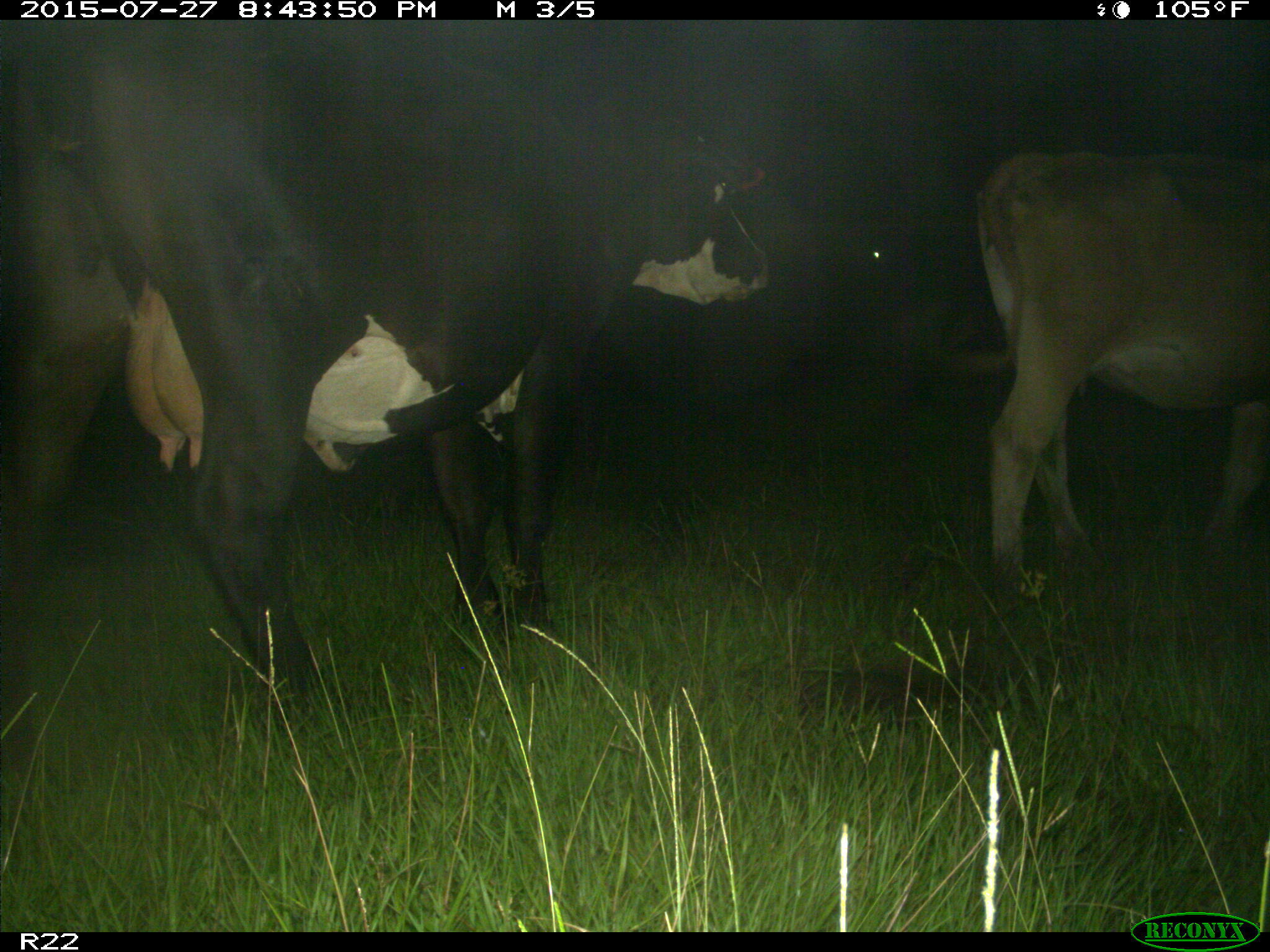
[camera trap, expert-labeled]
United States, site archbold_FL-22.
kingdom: Animalia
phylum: Chordata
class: Mammalia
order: Artiodactyla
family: Bovidae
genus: Bos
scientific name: Bos taurus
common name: domestic cow